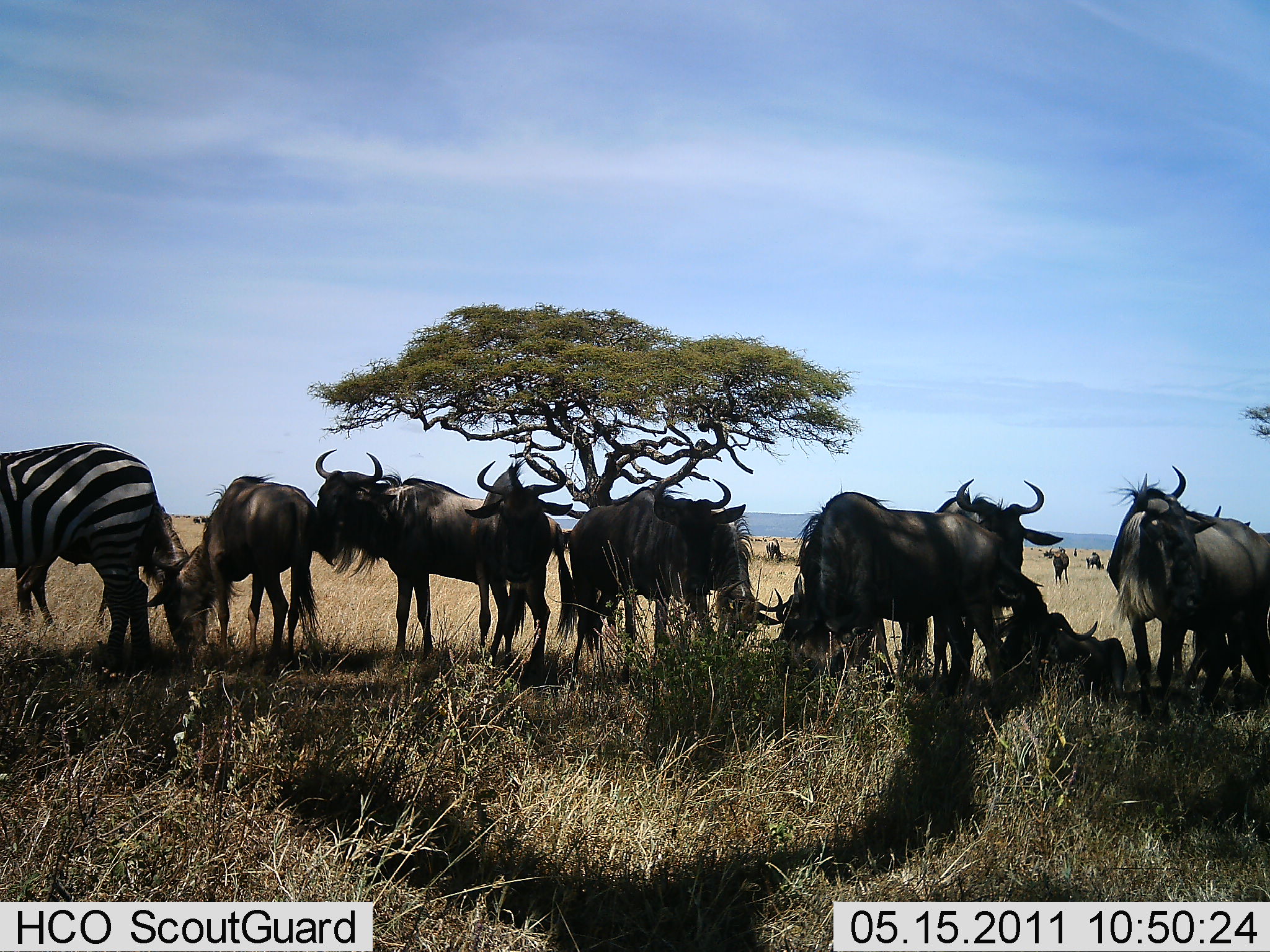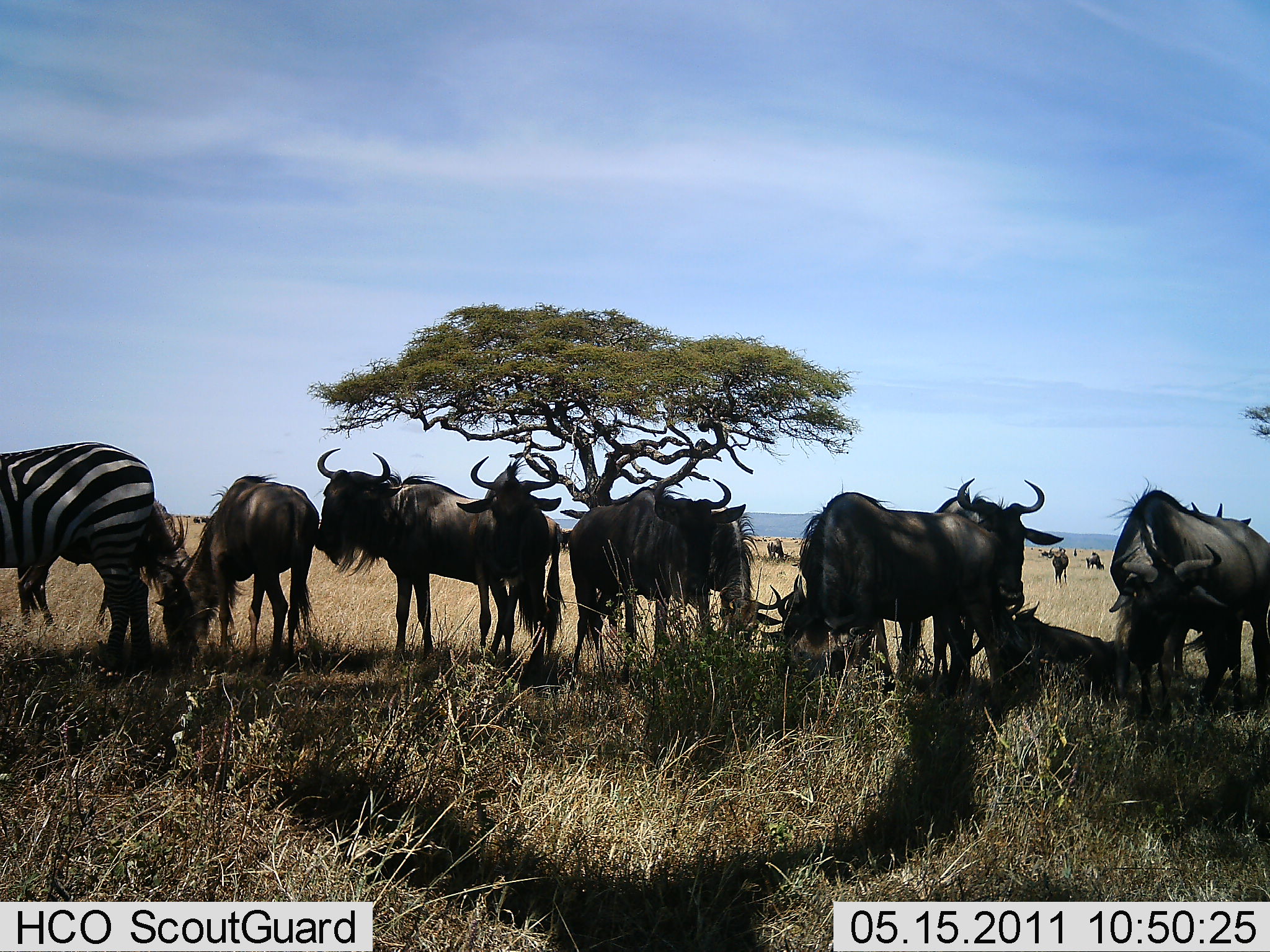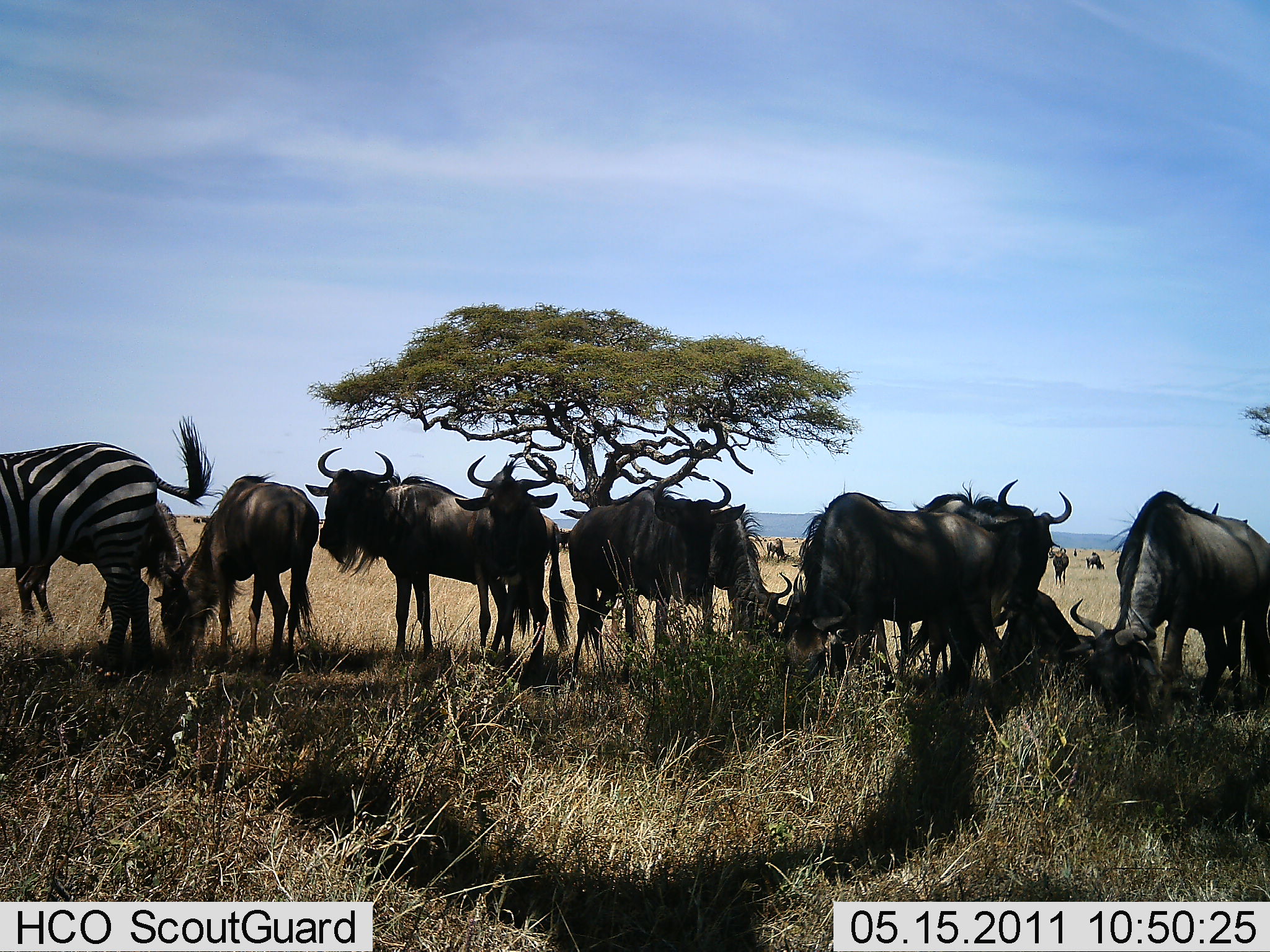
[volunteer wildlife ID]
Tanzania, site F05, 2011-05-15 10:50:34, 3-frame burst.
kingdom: Animalia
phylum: Chordata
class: Mammalia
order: Artiodactyla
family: Bovidae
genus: Connochaetes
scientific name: Connochaetes taurinus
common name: blue wildebeest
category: wildebeest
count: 11-50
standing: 100%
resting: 82%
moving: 0%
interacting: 9%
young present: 0%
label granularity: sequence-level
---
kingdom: Animalia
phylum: Chordata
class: Mammalia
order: Perissodactyla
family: Equidae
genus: Equus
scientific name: Equus quagga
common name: plains zebra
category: zebra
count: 1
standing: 100%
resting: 0%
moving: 0%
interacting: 0%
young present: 0%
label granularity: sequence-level